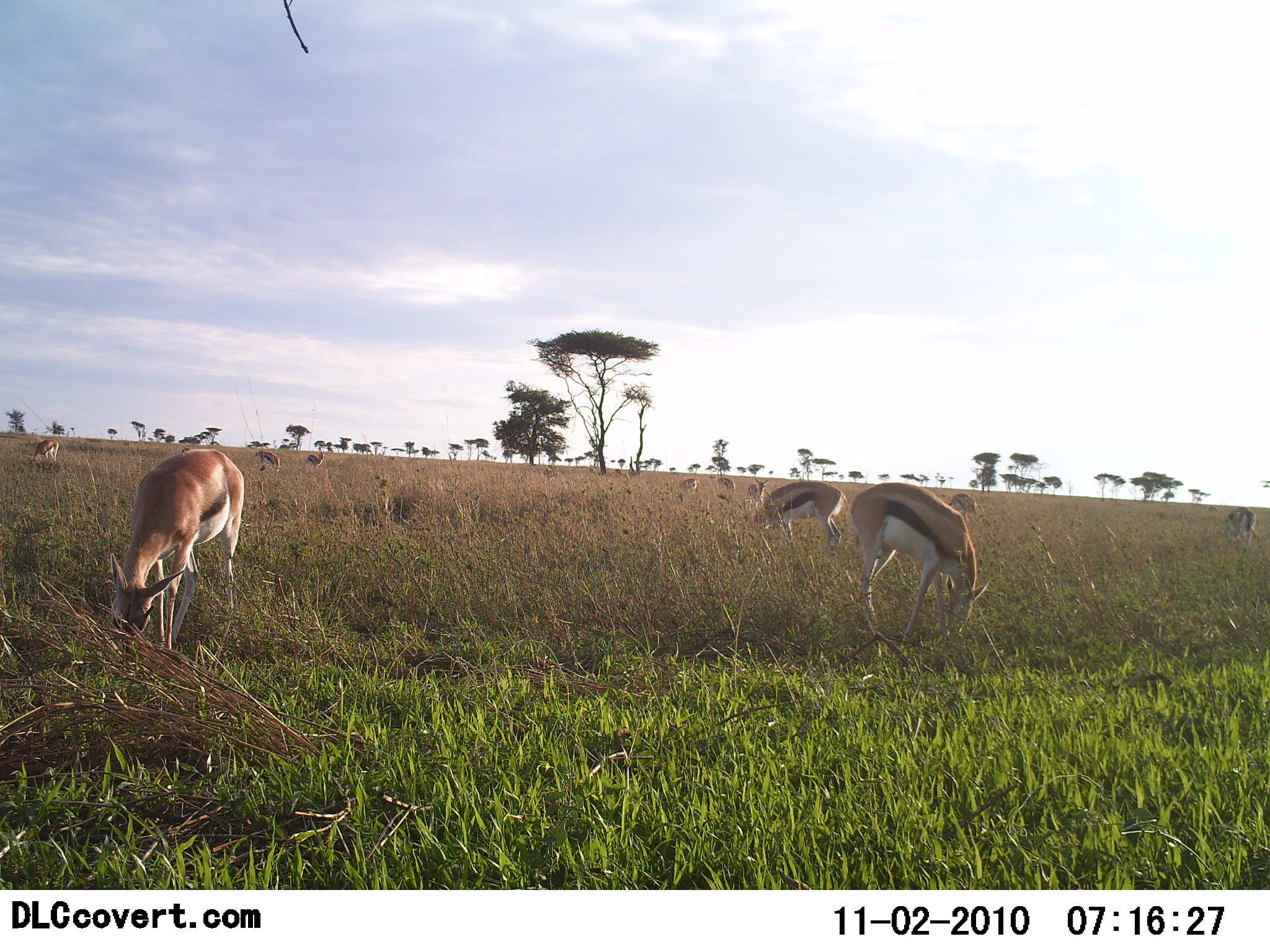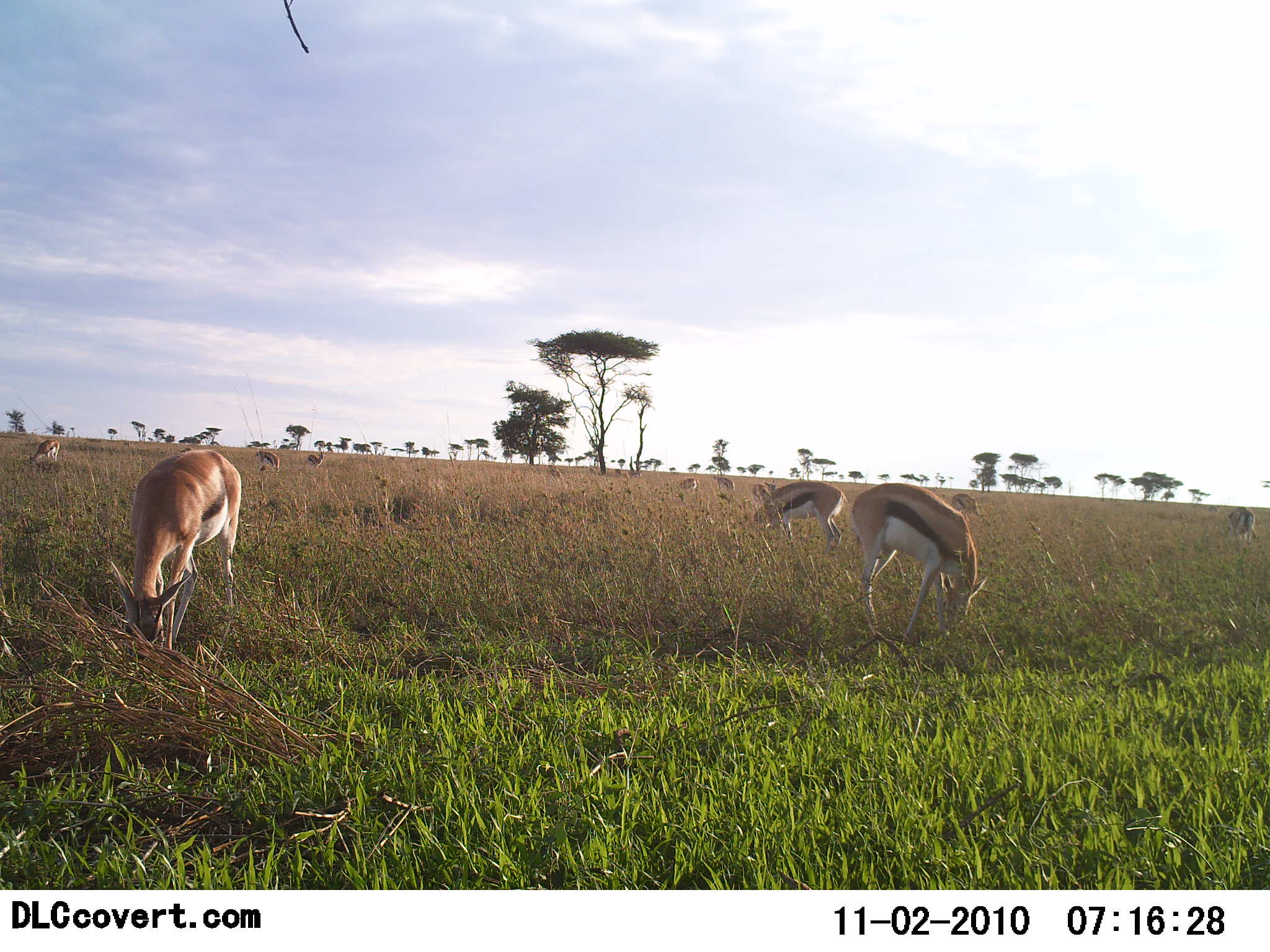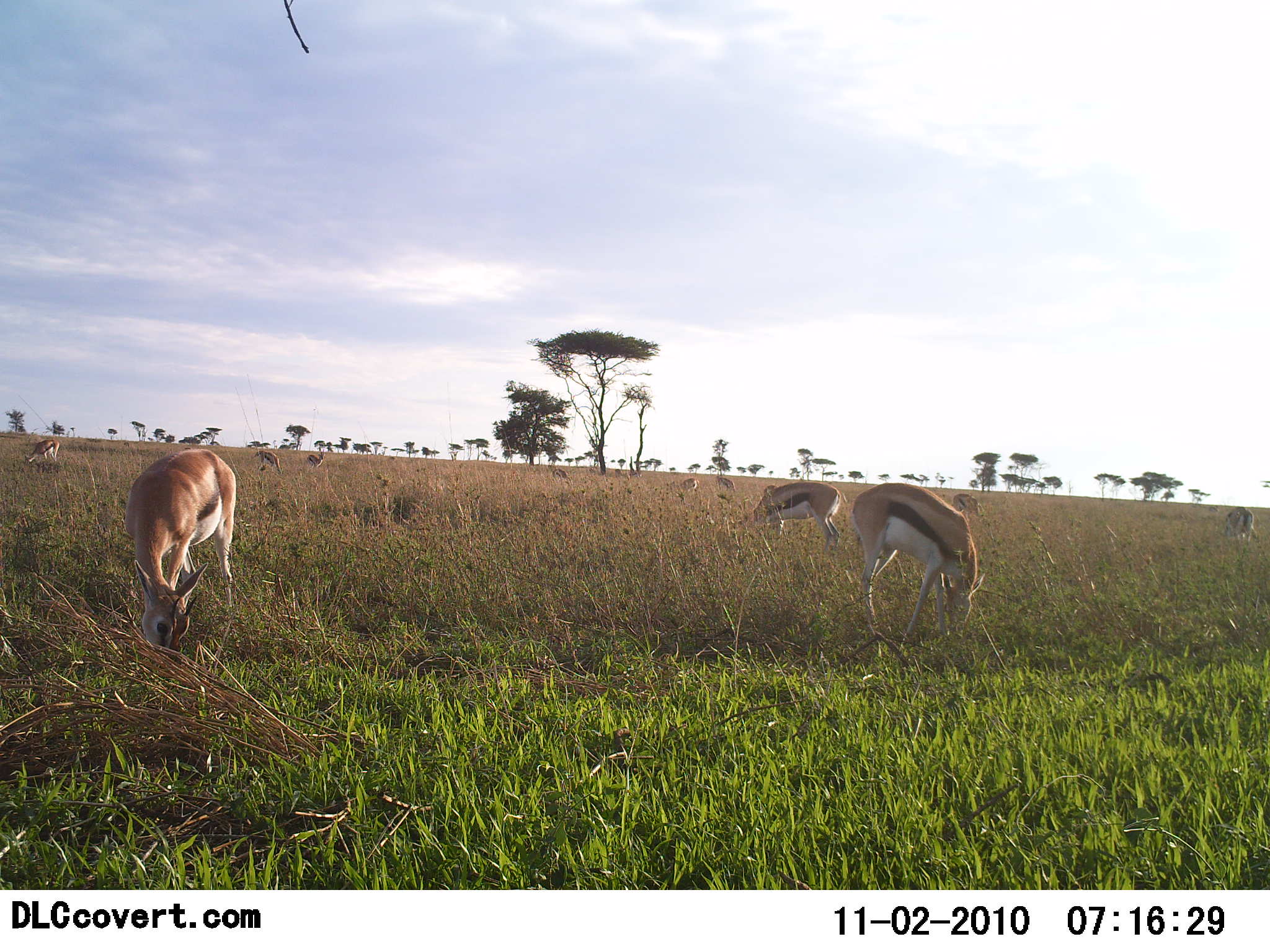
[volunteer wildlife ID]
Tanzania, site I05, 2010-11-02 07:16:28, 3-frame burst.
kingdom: Animalia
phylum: Chordata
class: Mammalia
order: Artiodactyla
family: Bovidae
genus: Eudorcas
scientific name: Eudorcas thomsonii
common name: thomson's gazelle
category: gazellethomsons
Gazellethomsons (thomson's gazelle) (Eudorcas thomsonii), count 9. Behavior (volunteer vote fractions): standing 9%, resting 0%, moving 9%, interacting 0%. Young present (vote fraction): 0%. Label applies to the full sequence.